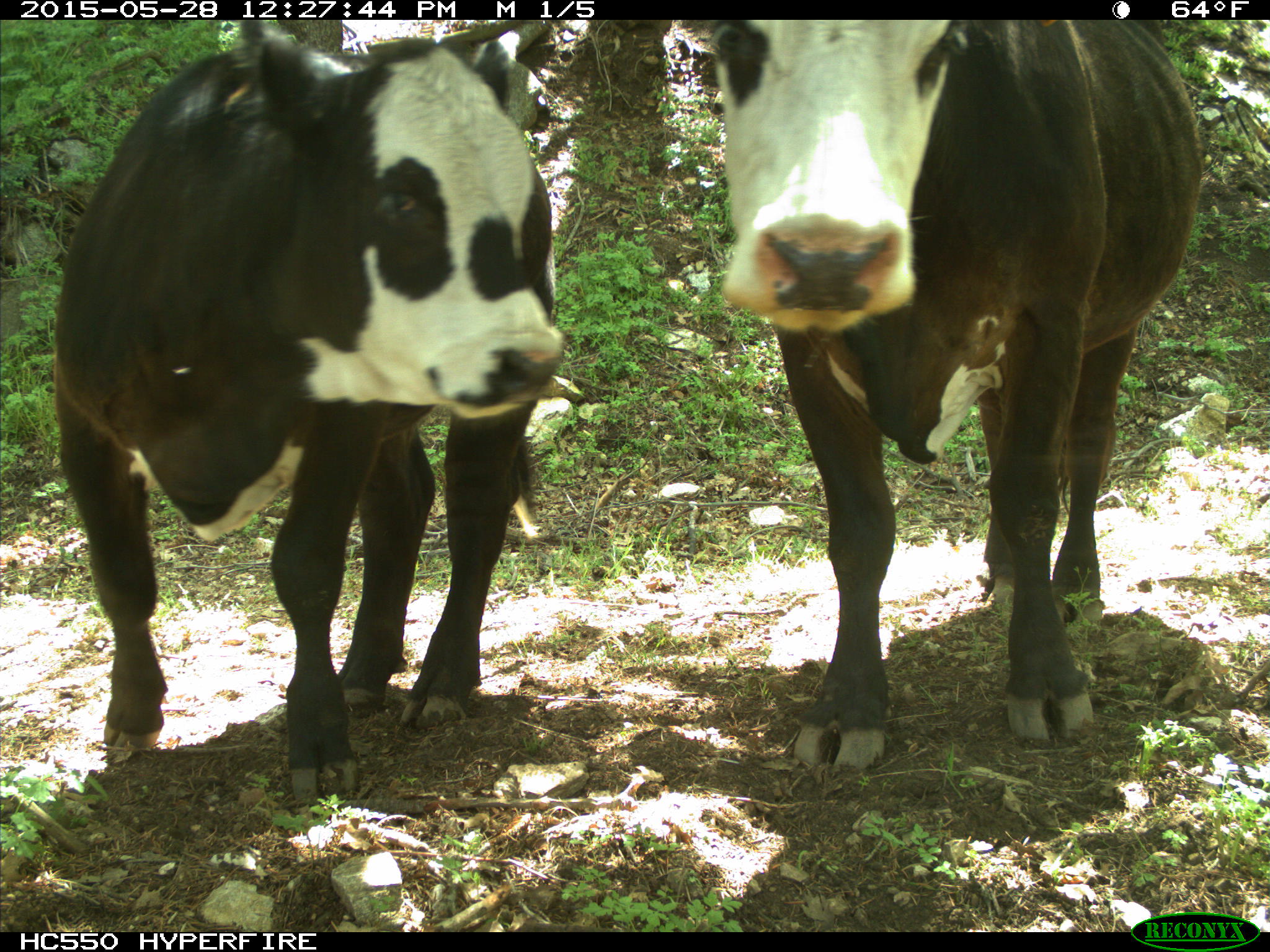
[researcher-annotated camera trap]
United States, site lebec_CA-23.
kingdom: Animalia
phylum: Chordata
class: Mammalia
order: Artiodactyla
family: Bovidae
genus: Bos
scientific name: Bos taurus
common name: domestic cow